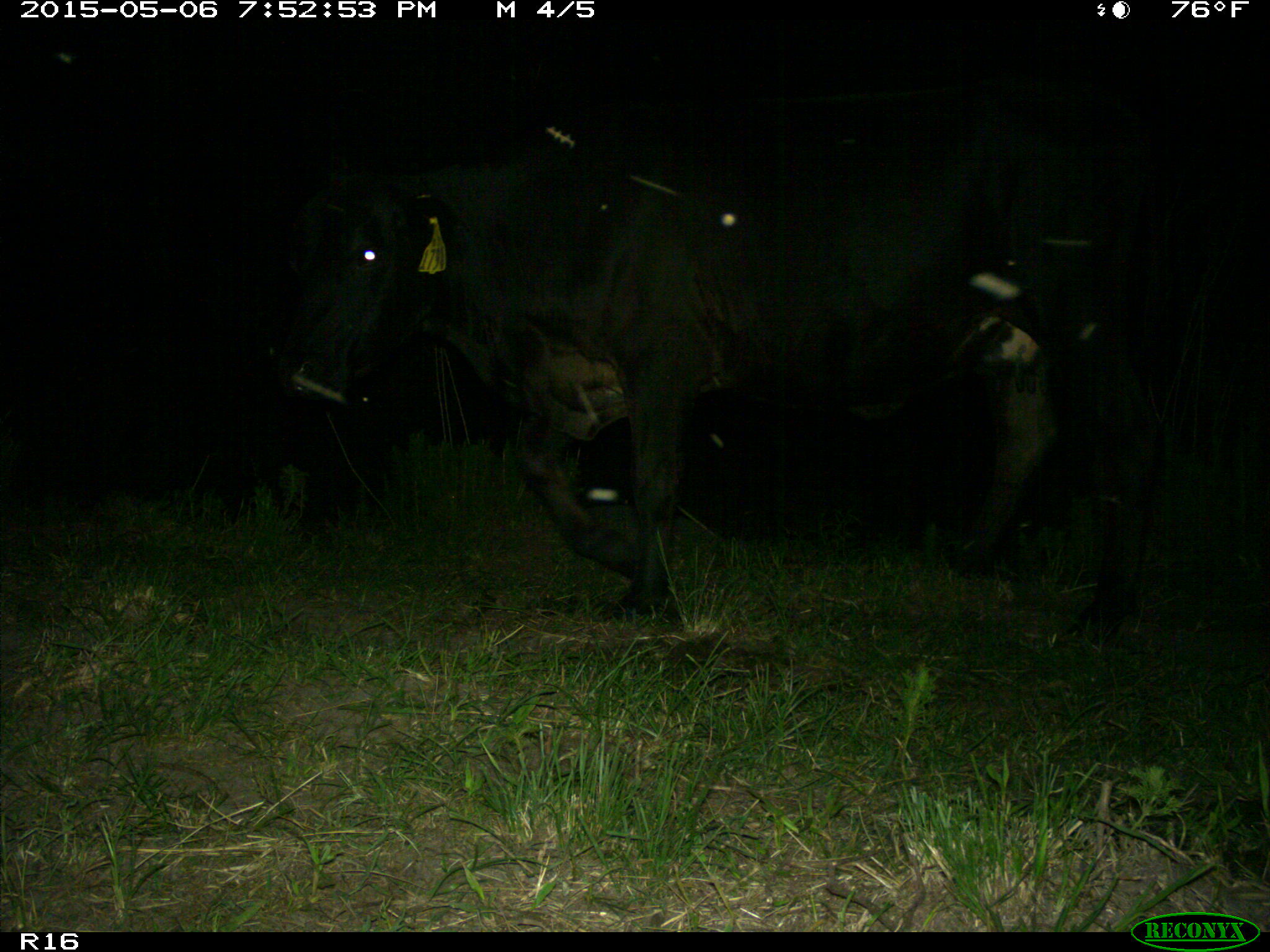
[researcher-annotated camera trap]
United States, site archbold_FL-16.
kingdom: Animalia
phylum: Chordata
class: Mammalia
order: Artiodactyla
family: Bovidae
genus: Bos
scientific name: Bos taurus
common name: domestic cow